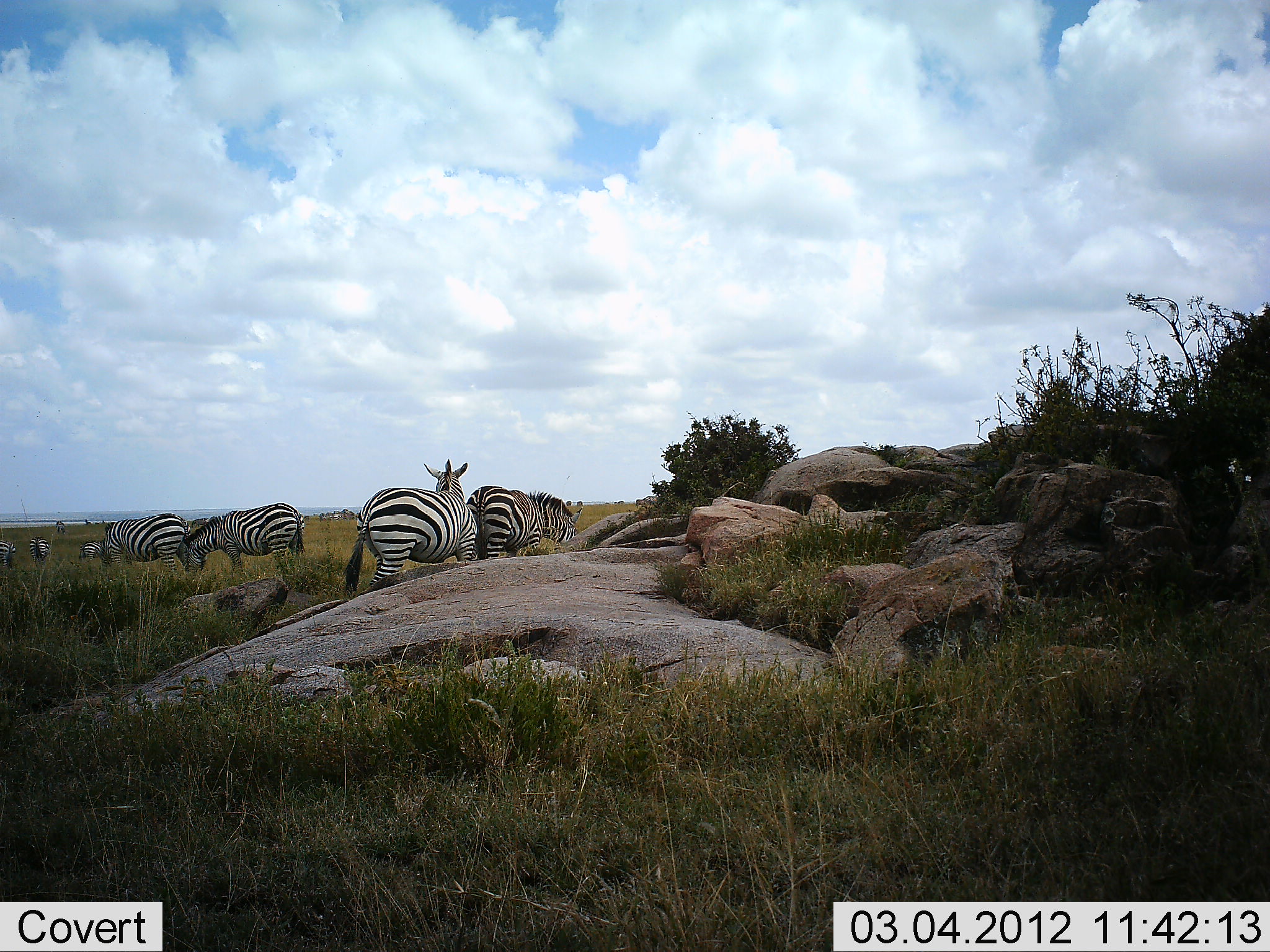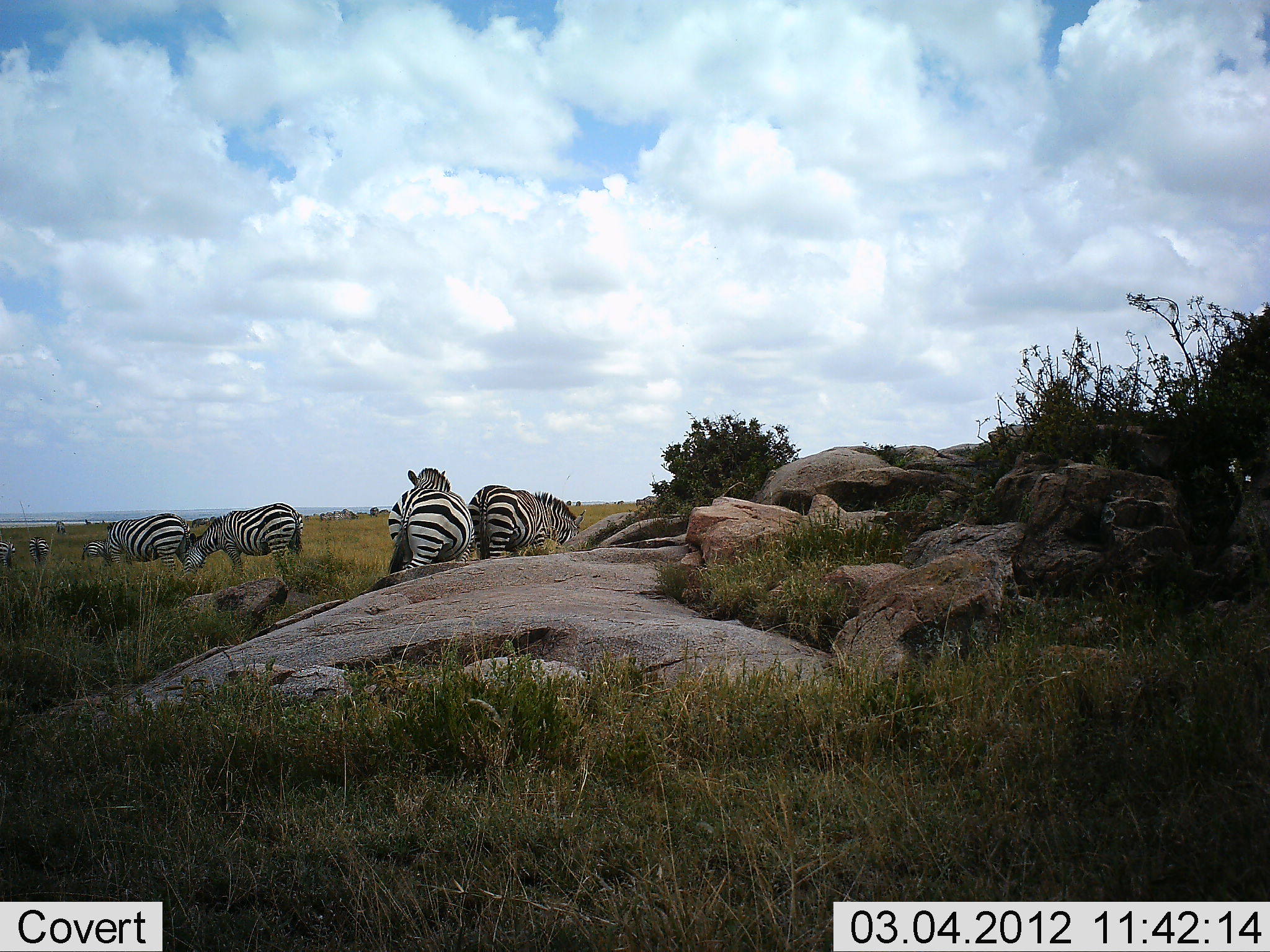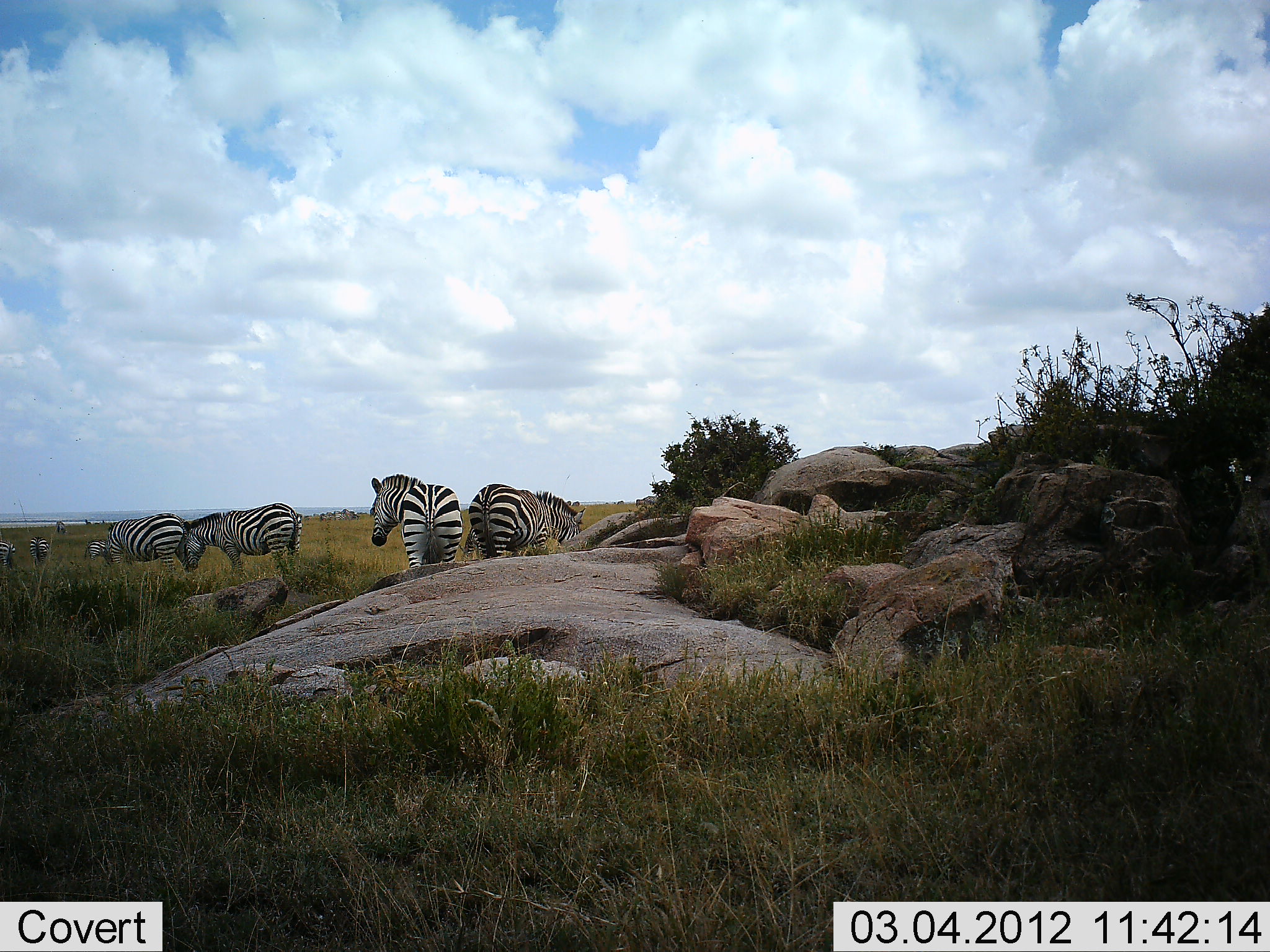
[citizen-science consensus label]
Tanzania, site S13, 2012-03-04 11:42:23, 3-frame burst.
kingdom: Animalia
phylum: Chordata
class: Mammalia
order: Perissodactyla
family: Equidae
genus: Equus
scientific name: Equus quagga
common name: plains zebra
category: zebra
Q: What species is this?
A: Zebra (plains zebra) (Equus quagga).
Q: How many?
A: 7.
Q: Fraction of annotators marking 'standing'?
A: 71%.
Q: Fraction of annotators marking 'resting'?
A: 0%.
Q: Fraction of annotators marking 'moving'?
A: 29%.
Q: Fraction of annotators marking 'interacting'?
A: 8%.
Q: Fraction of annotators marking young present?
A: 0%.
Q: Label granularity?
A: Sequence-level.